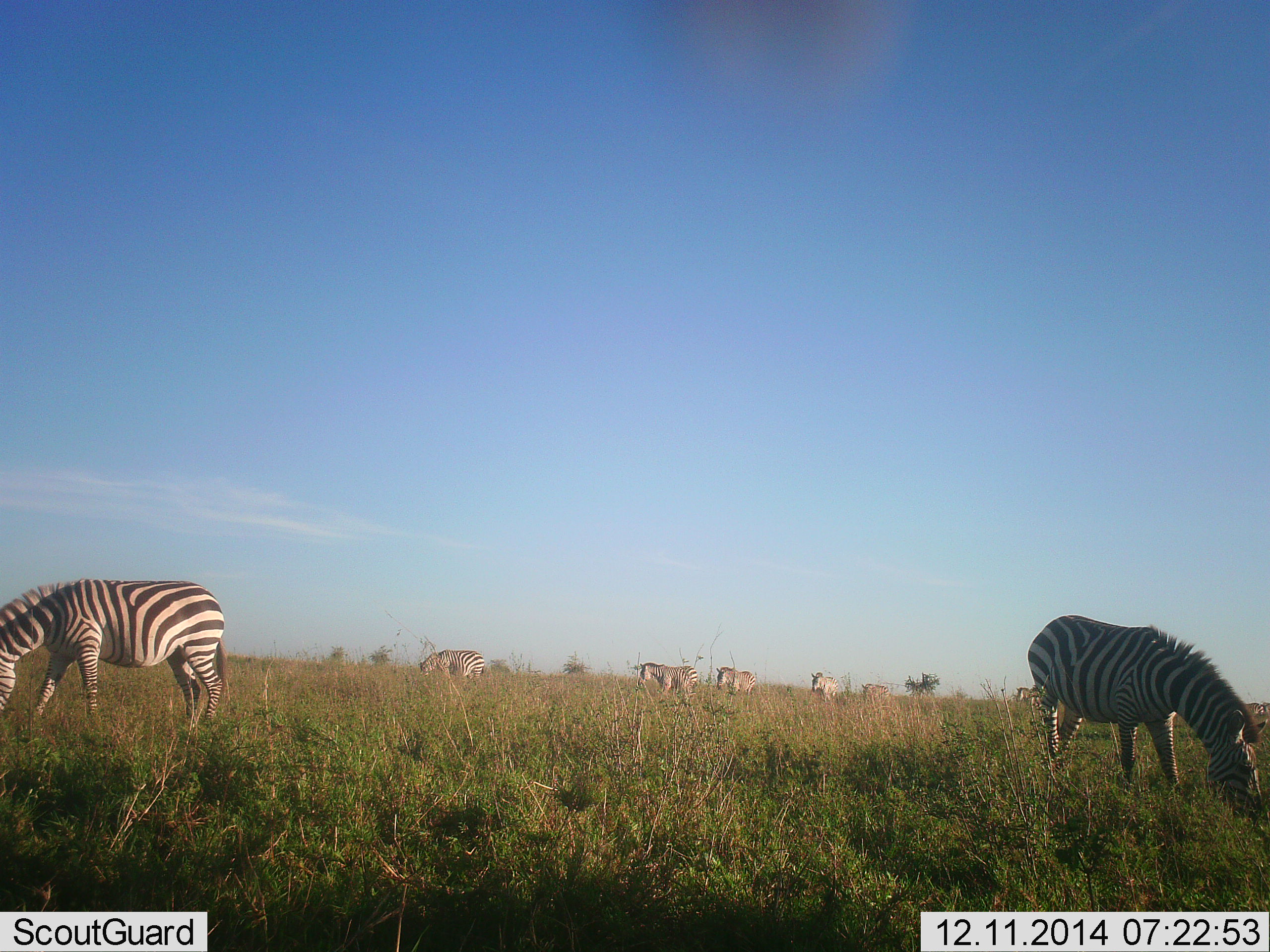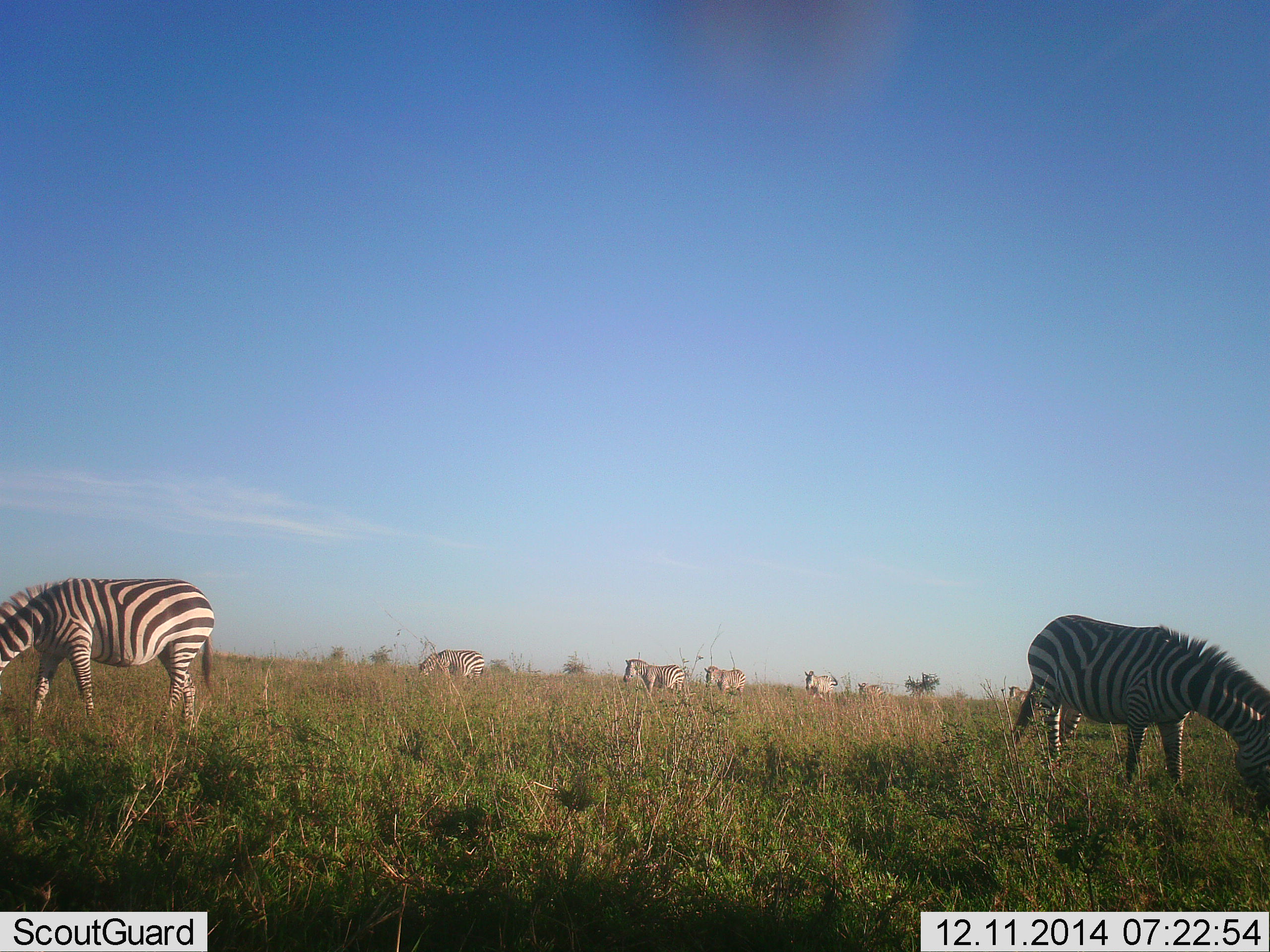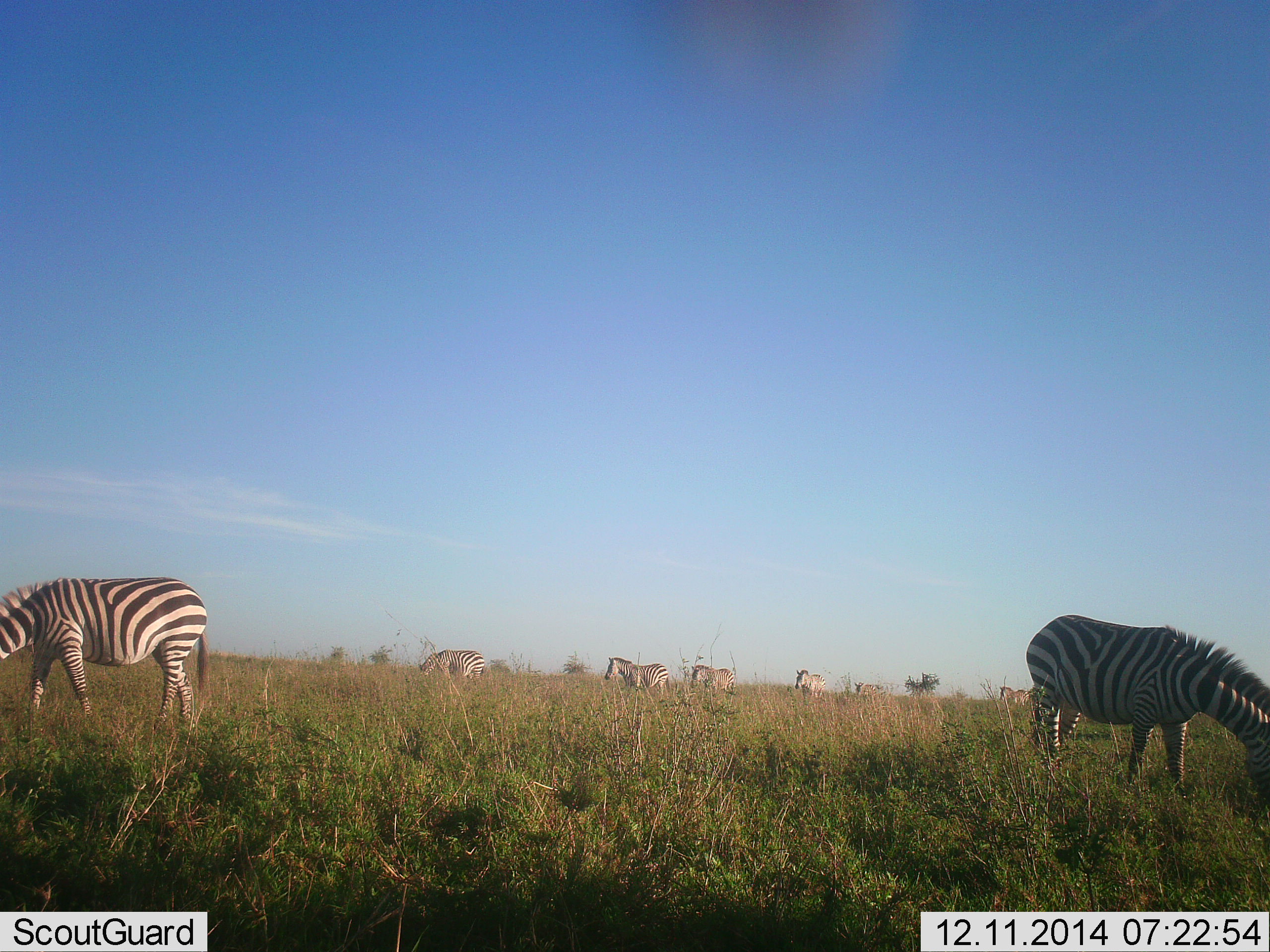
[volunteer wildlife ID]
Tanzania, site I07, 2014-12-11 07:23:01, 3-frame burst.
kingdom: Animalia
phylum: Chordata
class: Mammalia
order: Perissodactyla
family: Equidae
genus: Equus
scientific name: Equus quagga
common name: plains zebra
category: zebra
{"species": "zebra (plains zebra) (Equus quagga)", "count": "8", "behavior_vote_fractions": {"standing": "55%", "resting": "9%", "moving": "45%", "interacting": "0%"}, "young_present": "0%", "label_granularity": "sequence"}